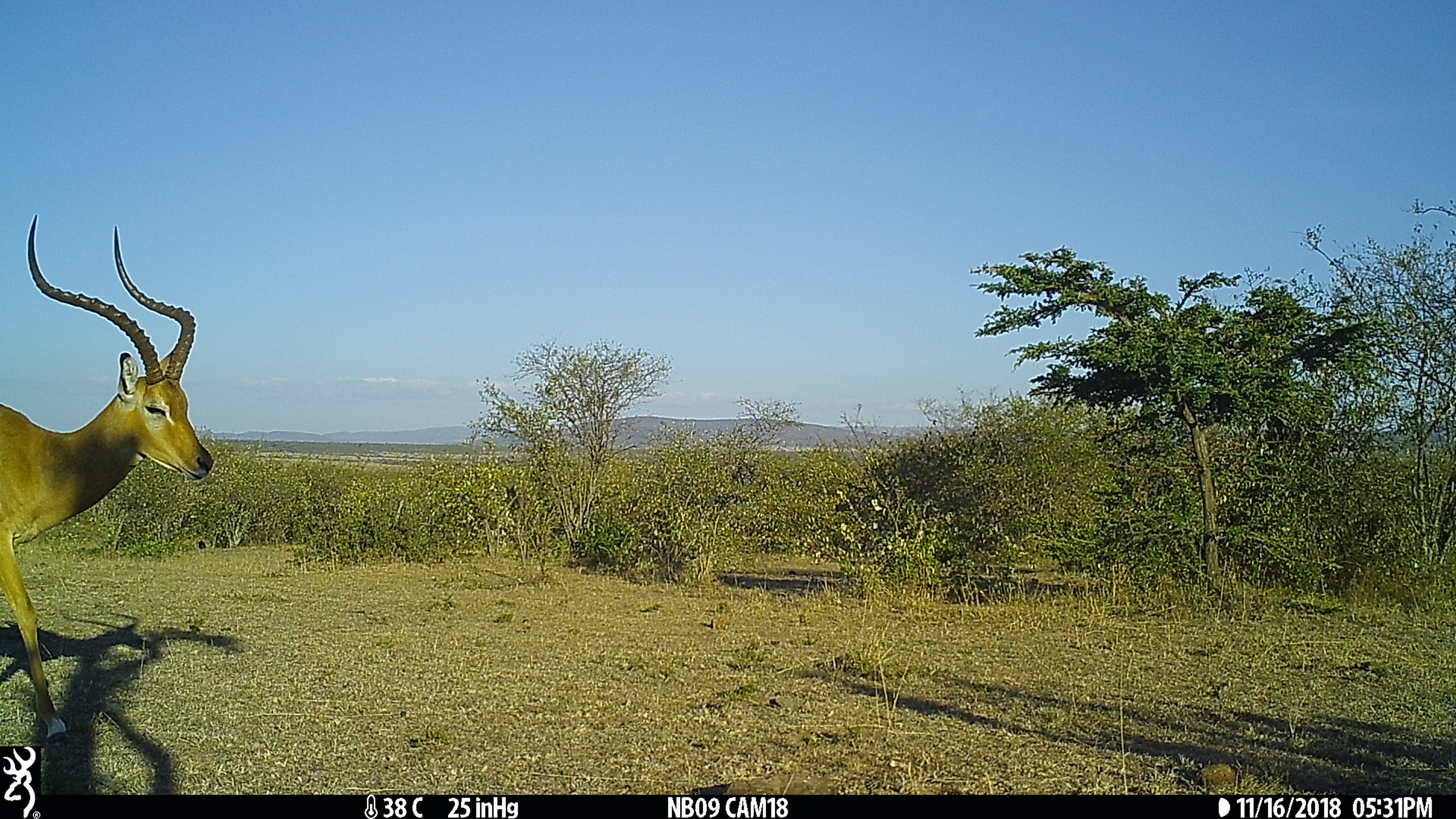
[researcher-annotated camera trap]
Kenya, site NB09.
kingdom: Animalia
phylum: Chordata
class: Mammalia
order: Artiodactyla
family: Bovidae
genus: Aepyceros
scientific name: Aepyceros melampus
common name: impala